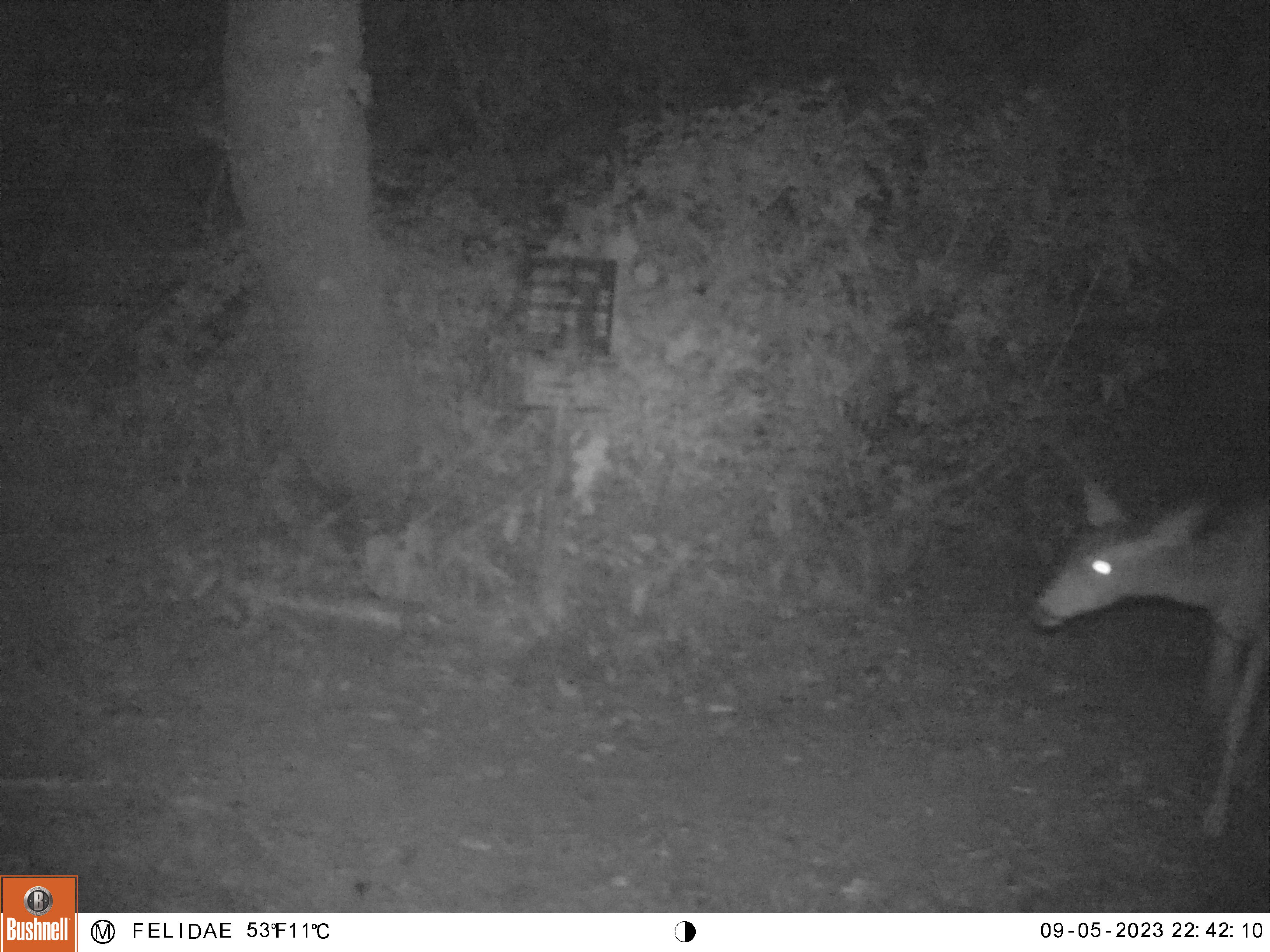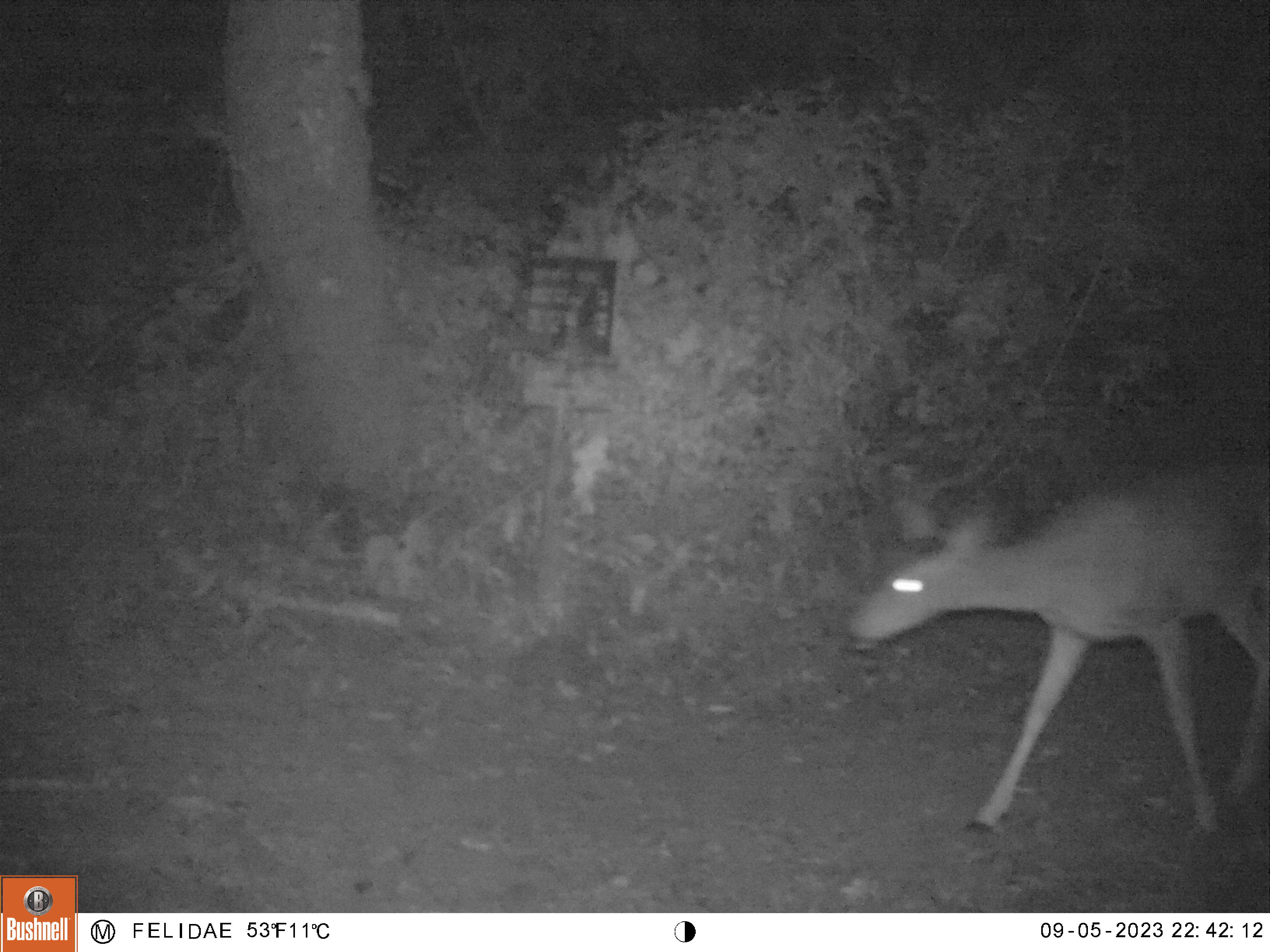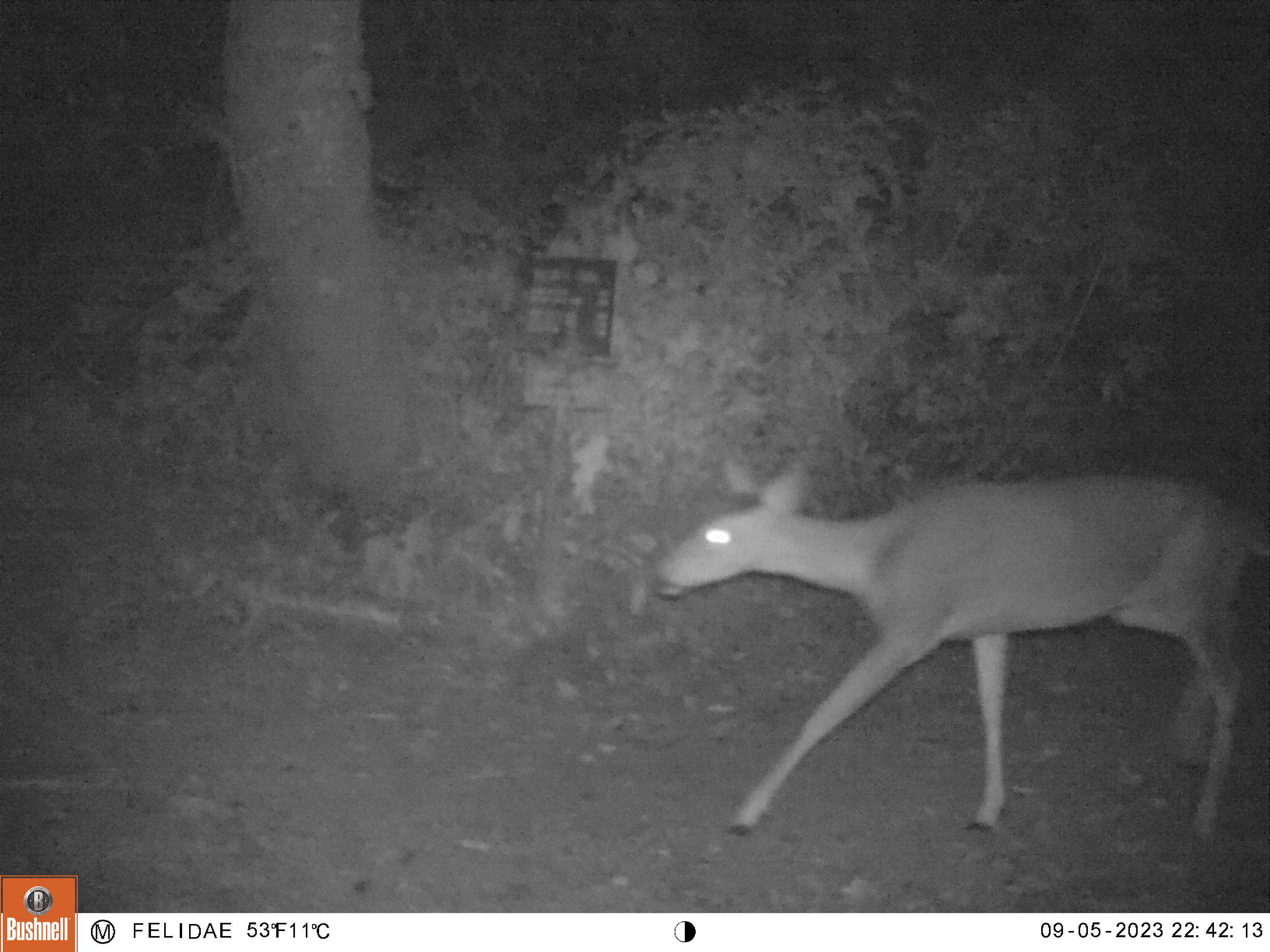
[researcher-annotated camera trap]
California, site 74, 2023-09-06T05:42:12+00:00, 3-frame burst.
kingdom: Animalia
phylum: Chordata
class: Mammalia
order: Artiodactyla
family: Cervidae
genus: Odocoileus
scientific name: Odocoileus hemionus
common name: mule deer